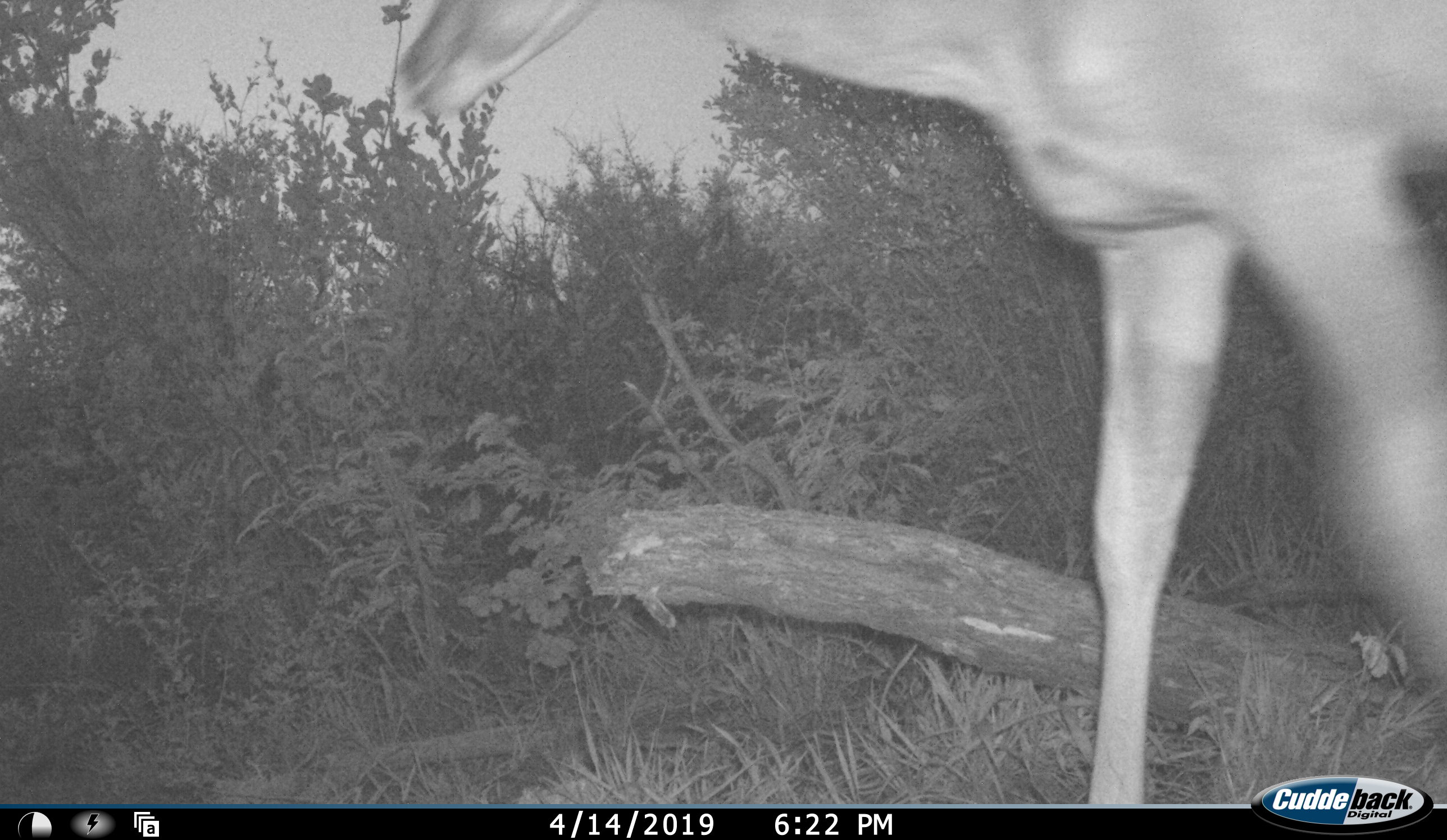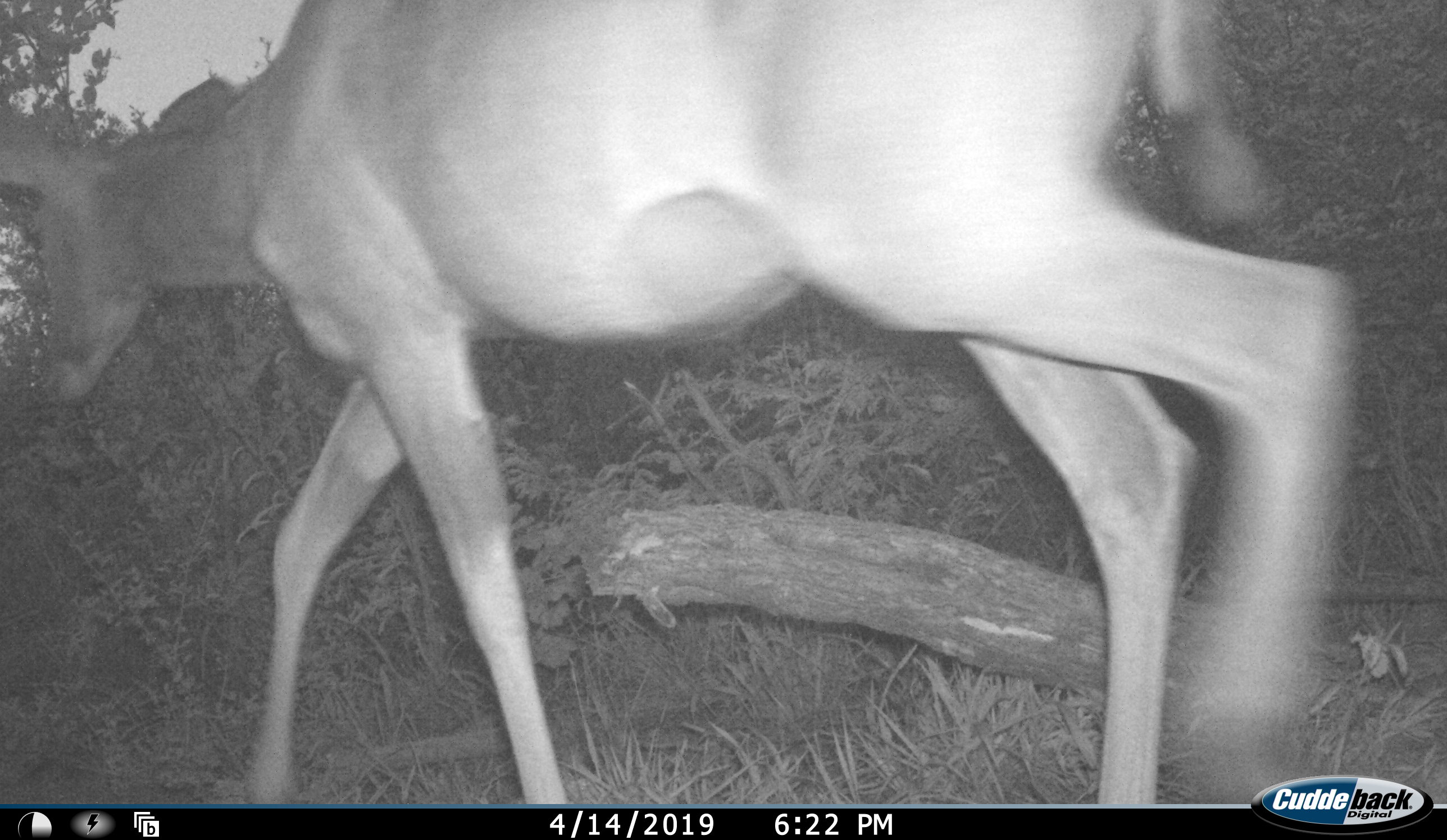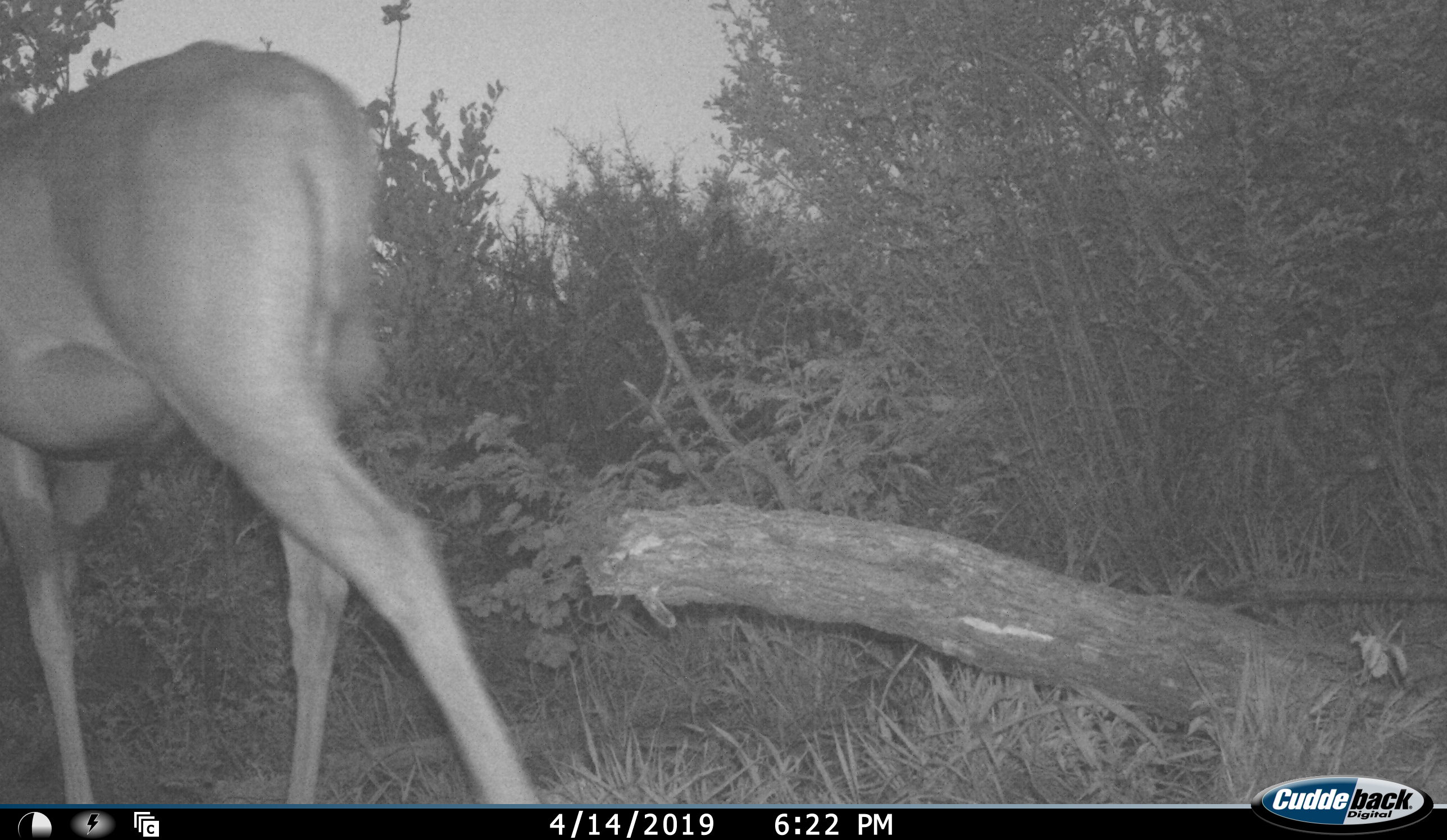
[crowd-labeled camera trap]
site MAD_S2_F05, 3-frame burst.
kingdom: Animalia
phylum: Chordata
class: Mammalia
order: Artiodactyla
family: Bovidae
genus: Aepyceros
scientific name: Aepyceros melampus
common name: impala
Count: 1.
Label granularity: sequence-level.